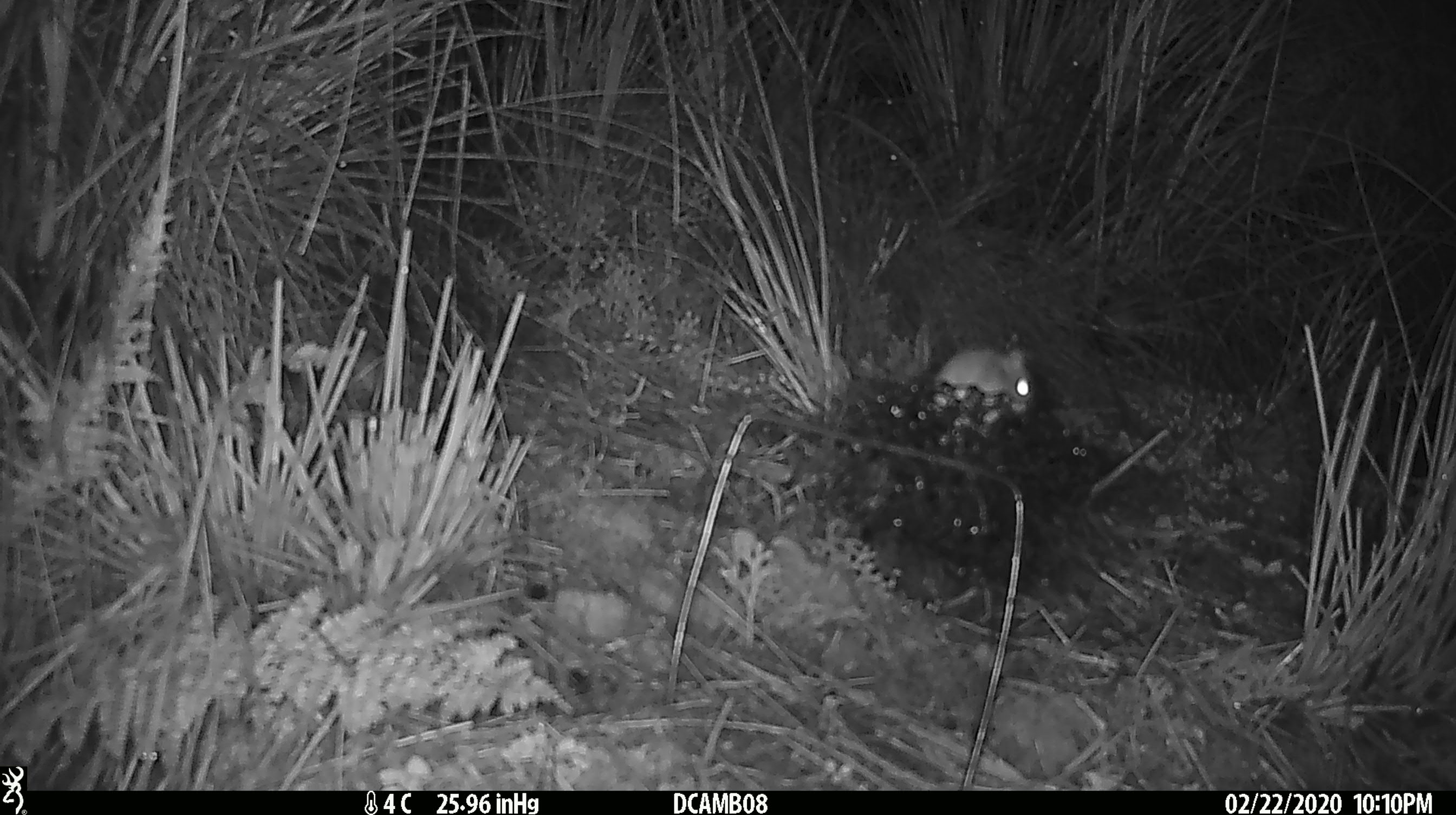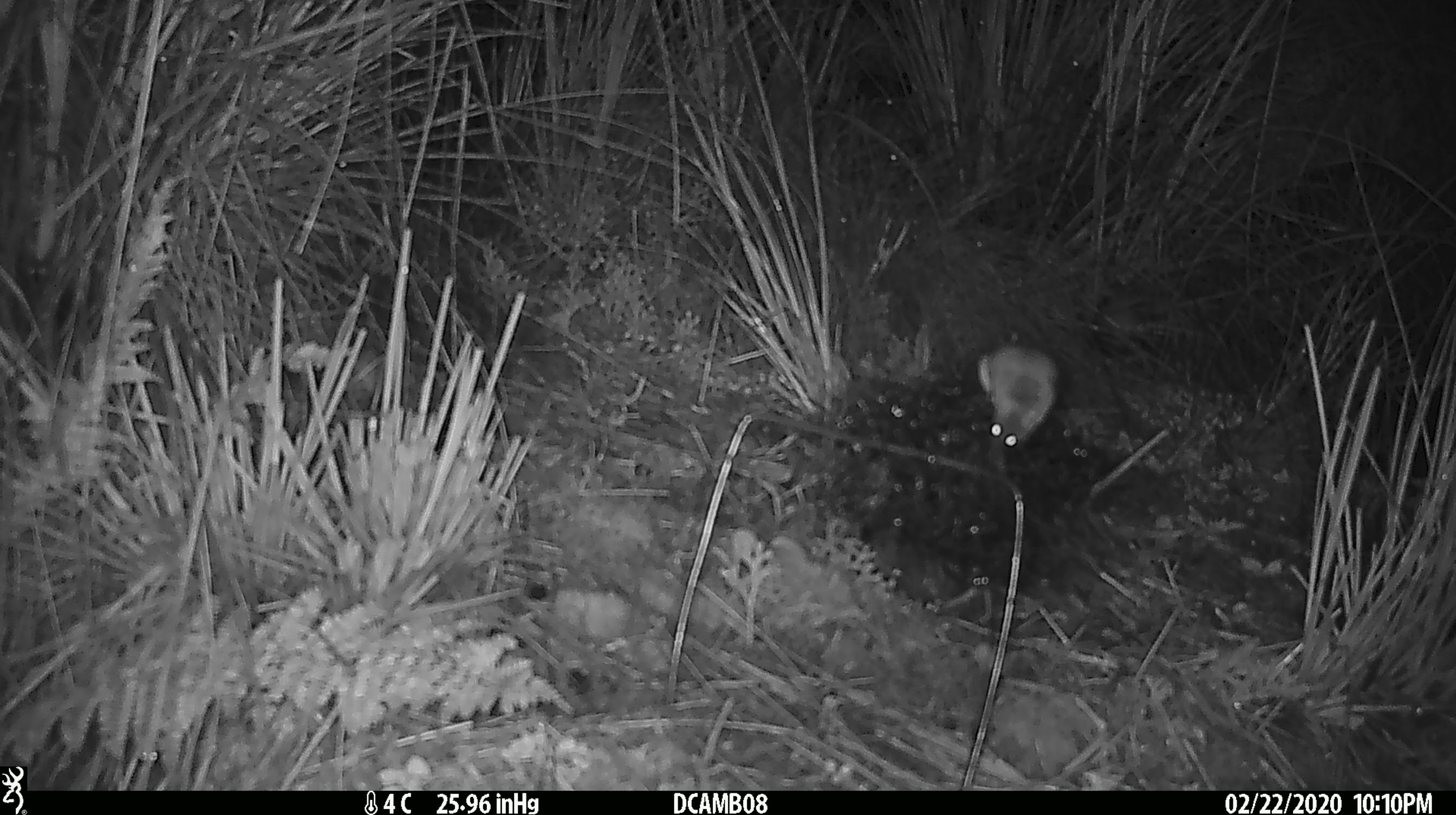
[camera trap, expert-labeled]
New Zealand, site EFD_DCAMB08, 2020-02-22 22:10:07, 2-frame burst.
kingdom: Animalia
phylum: Chordata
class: Mammalia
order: Rodentia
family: Muridae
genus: Mus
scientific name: Mus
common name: mouse